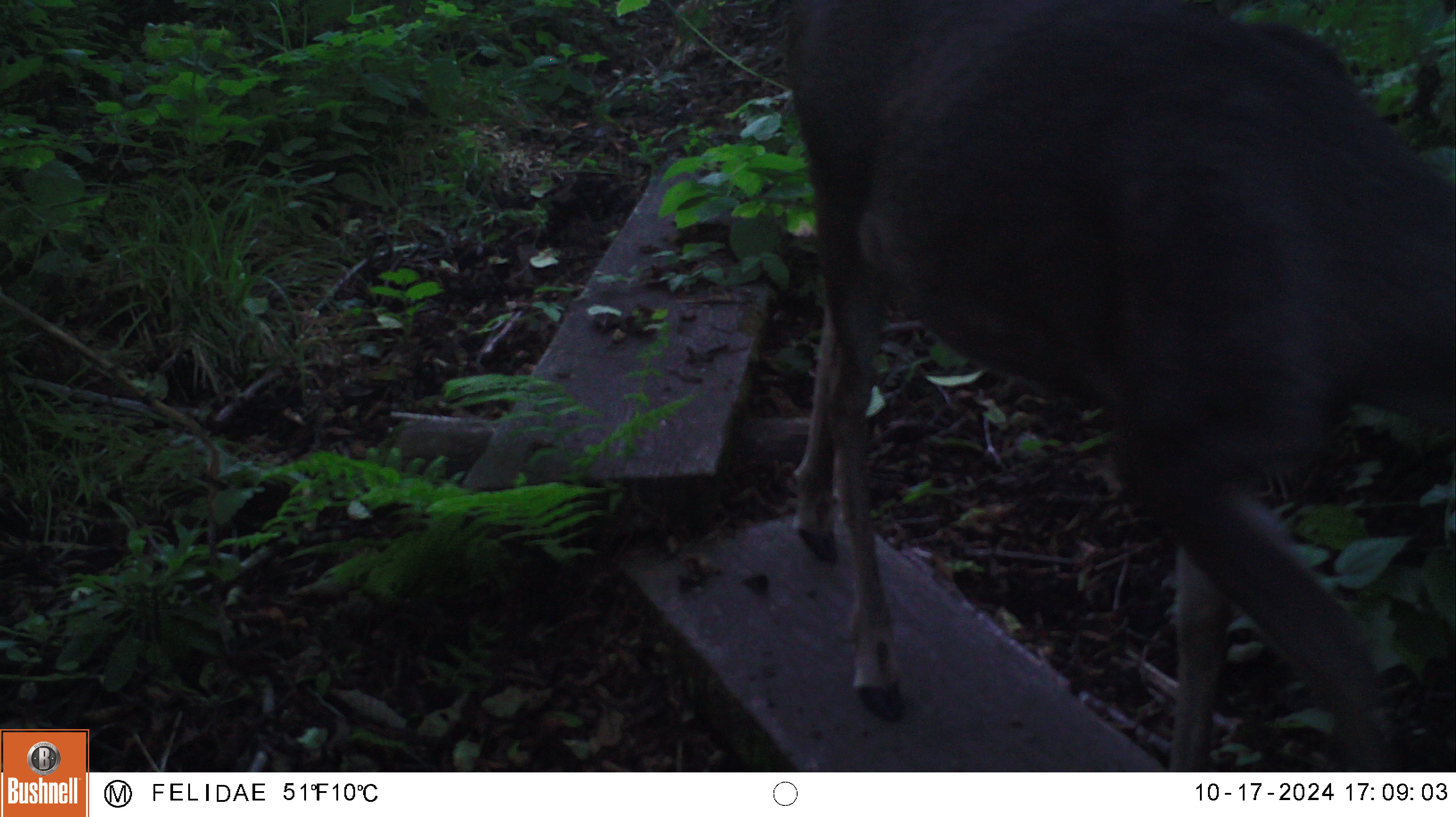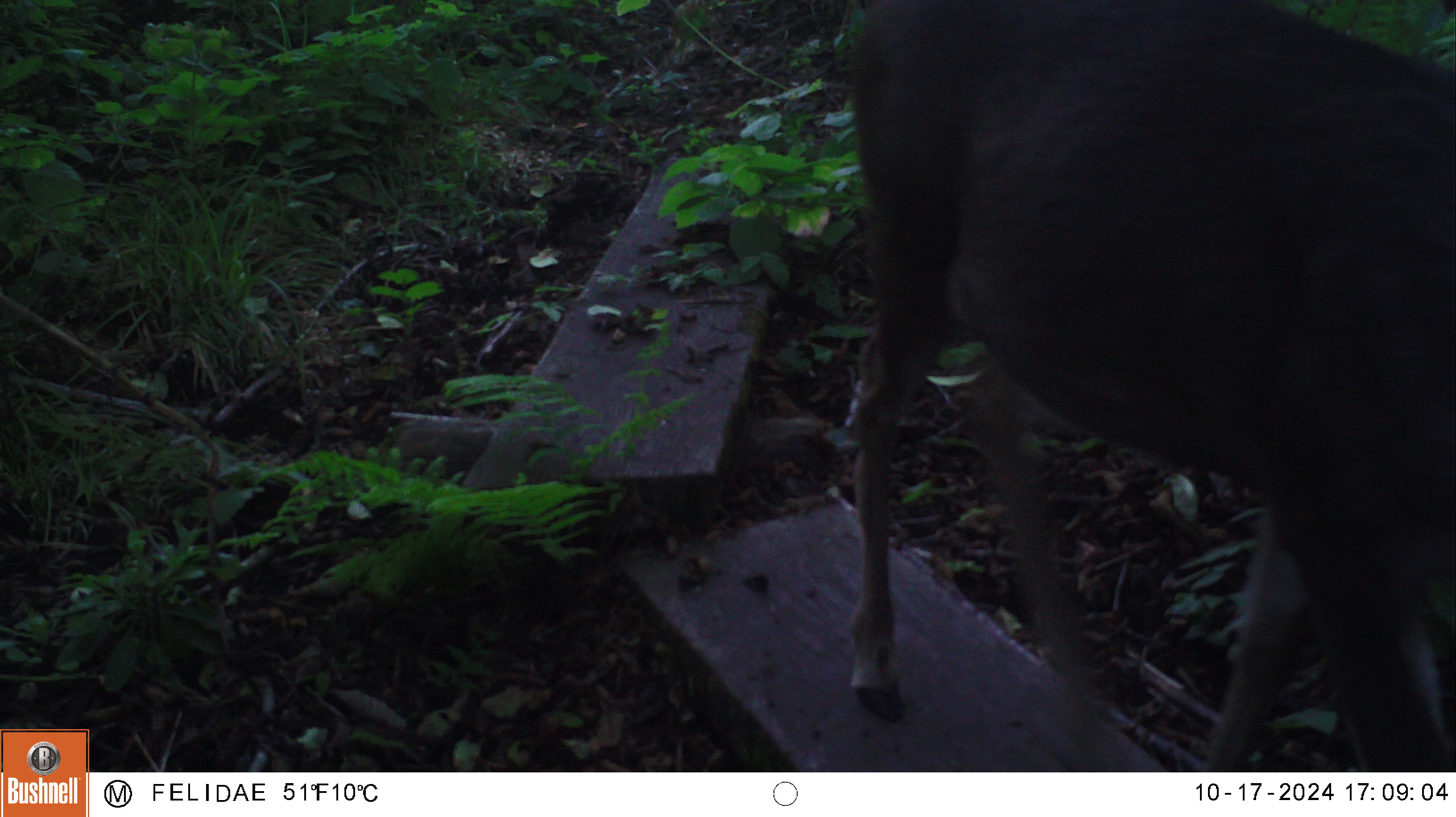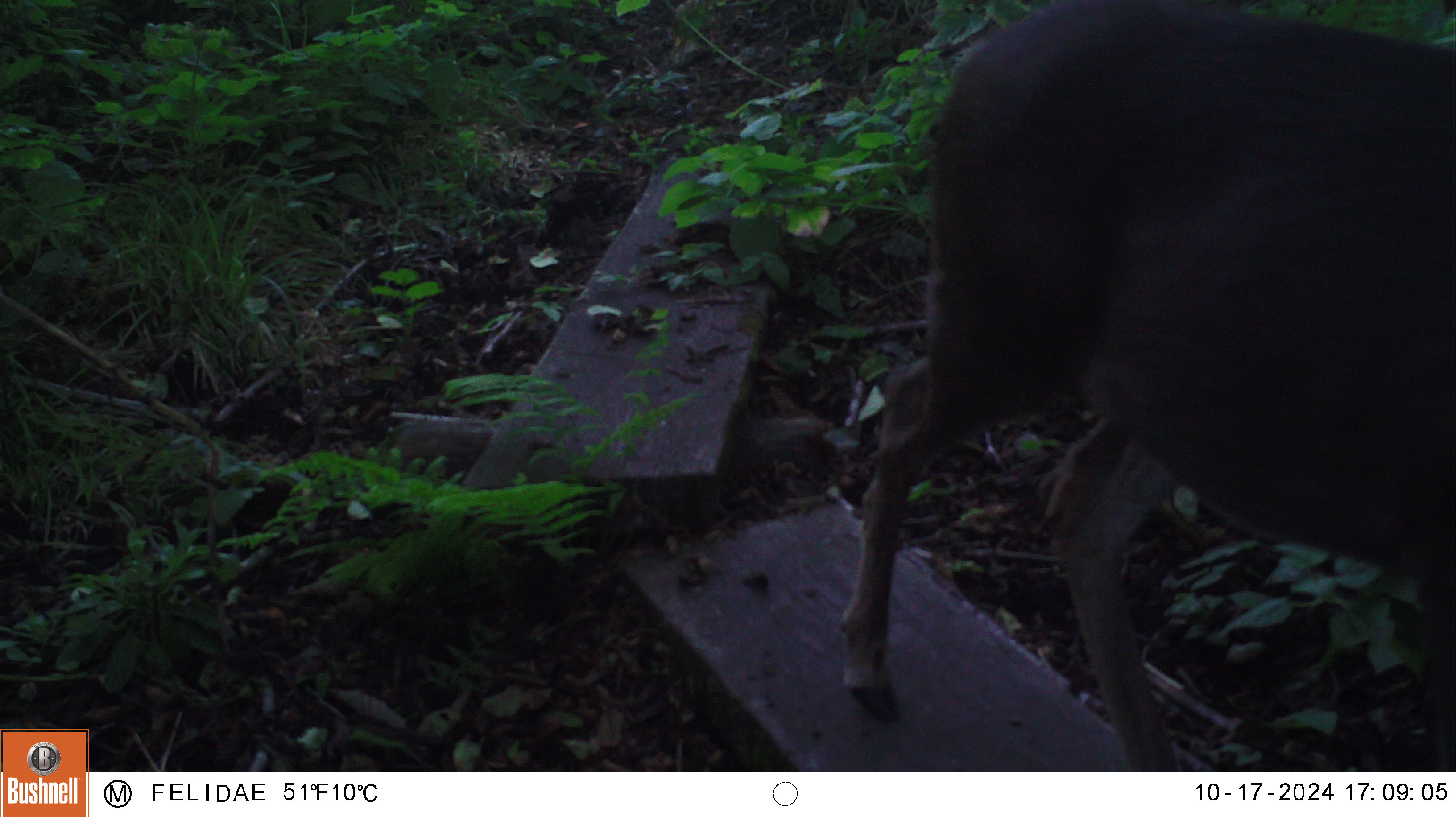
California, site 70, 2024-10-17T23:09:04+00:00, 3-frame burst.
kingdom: Animalia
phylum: Chordata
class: Mammalia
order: Artiodactyla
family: Cervidae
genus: Odocoileus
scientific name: Odocoileus hemionus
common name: mule deer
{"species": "mule deer (Odocoileus hemionus)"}